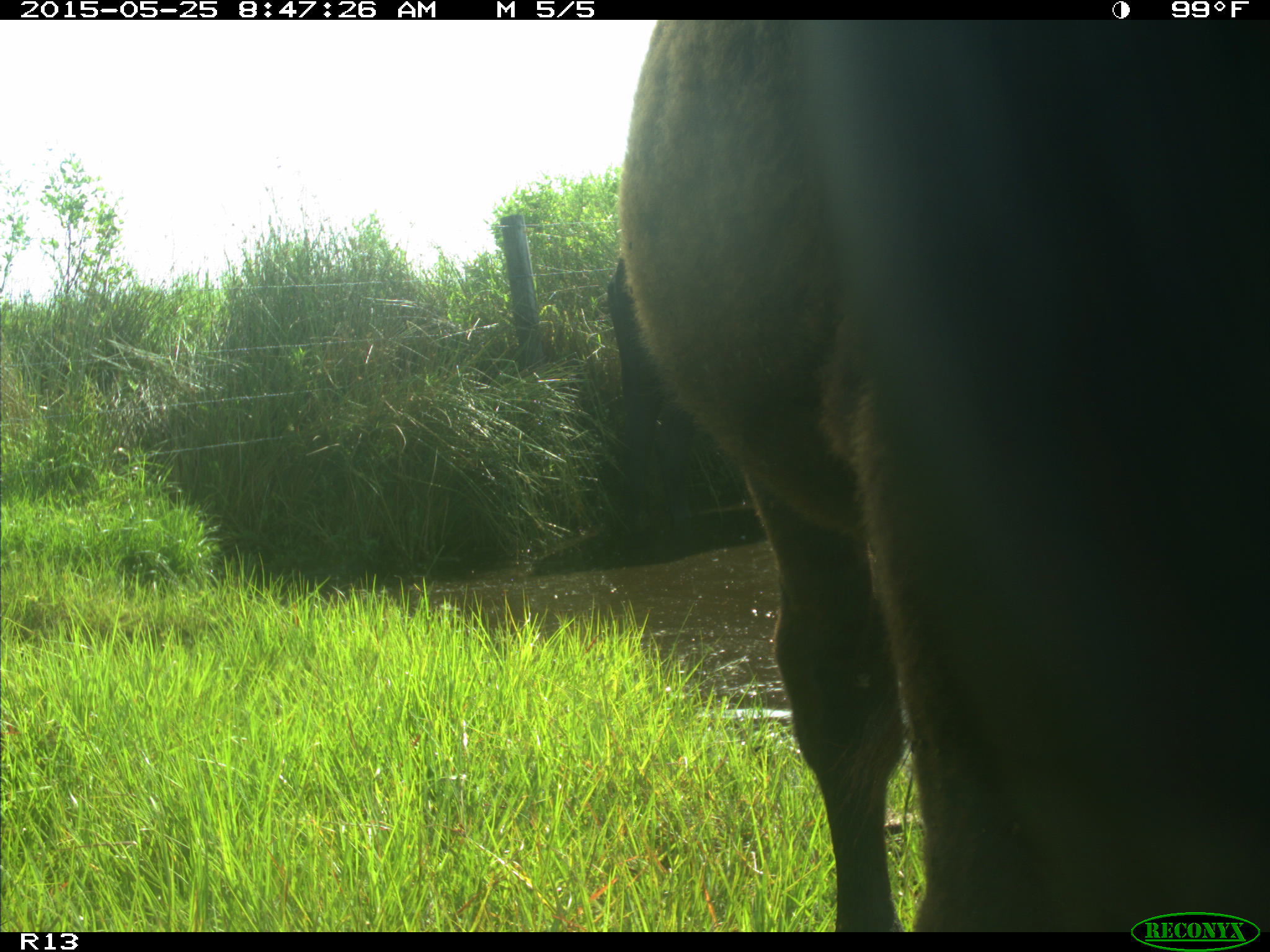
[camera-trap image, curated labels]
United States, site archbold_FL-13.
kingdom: Animalia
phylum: Chordata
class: Mammalia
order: Artiodactyla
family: Bovidae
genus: Bos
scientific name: Bos taurus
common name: domestic cow